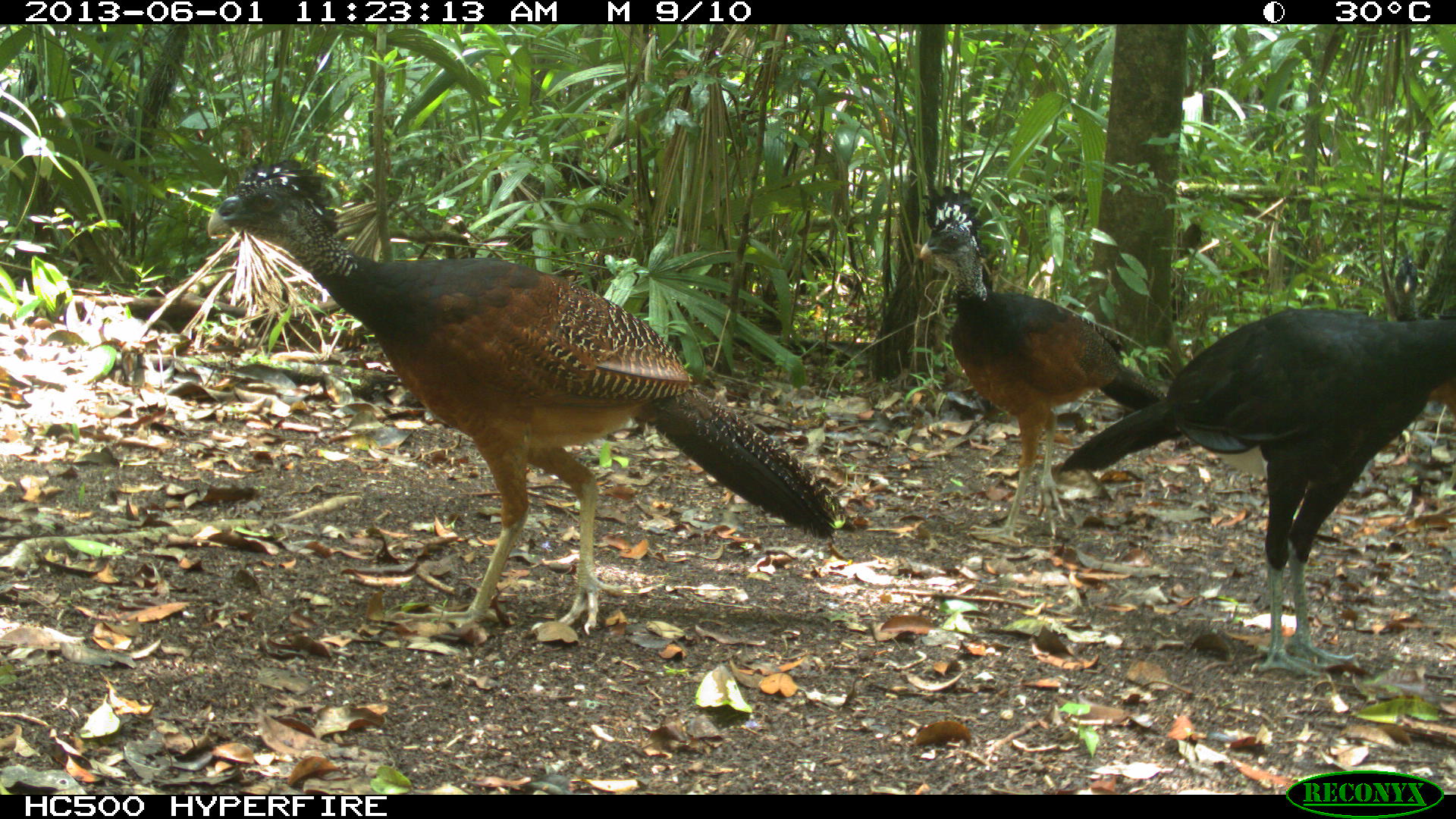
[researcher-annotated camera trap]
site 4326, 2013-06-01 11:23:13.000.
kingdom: Animalia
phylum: Chordata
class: Aves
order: Galliformes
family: Cracidae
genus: Crax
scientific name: Crax rubra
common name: great curassow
Crax rubra (great curassow), count 3.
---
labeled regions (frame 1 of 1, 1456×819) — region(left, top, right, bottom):
crax rubra: region(205, 156, 844, 634); region(1056, 304, 1456, 676); region(916, 186, 1184, 547); region(1377, 202, 1456, 466)